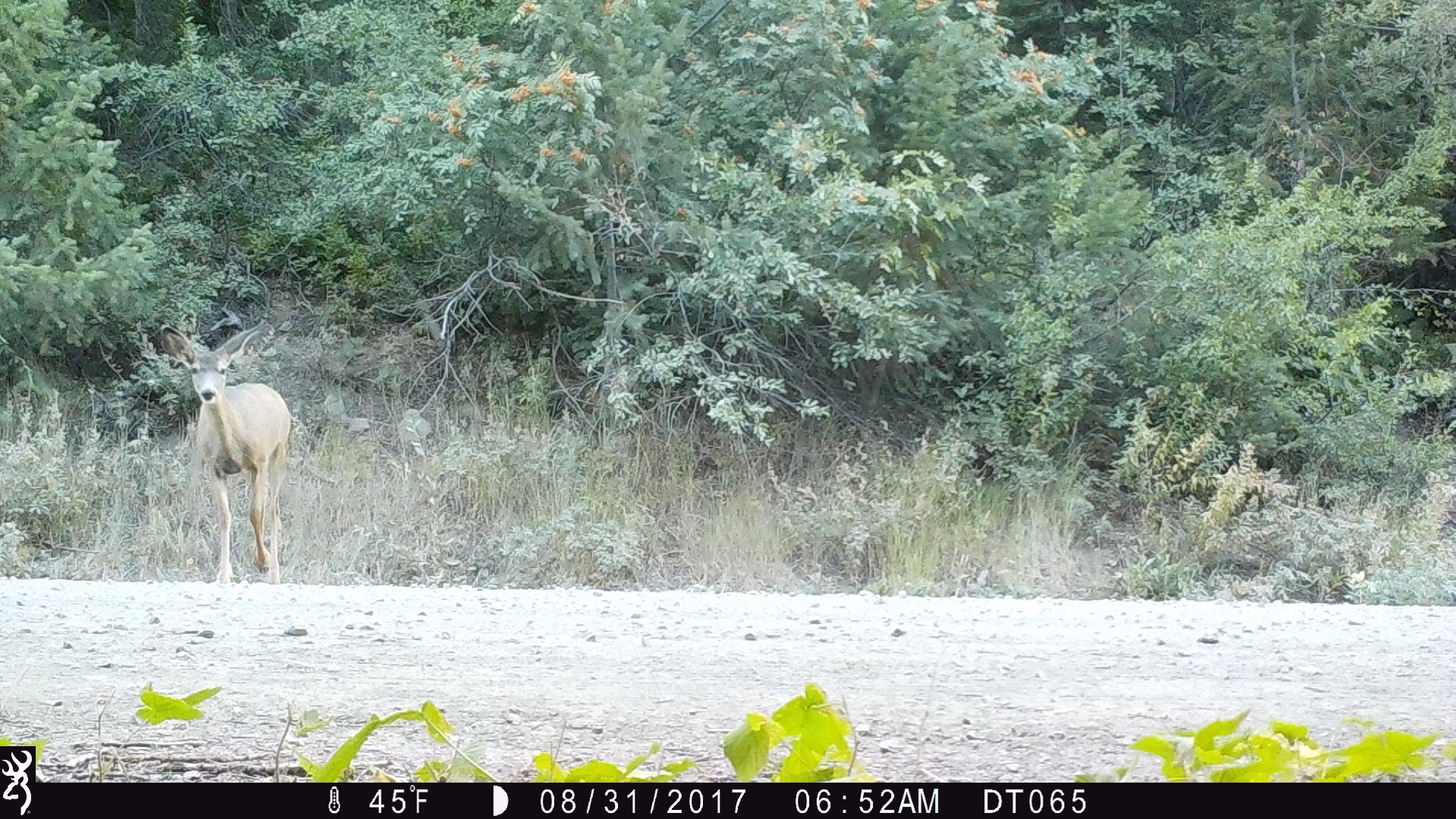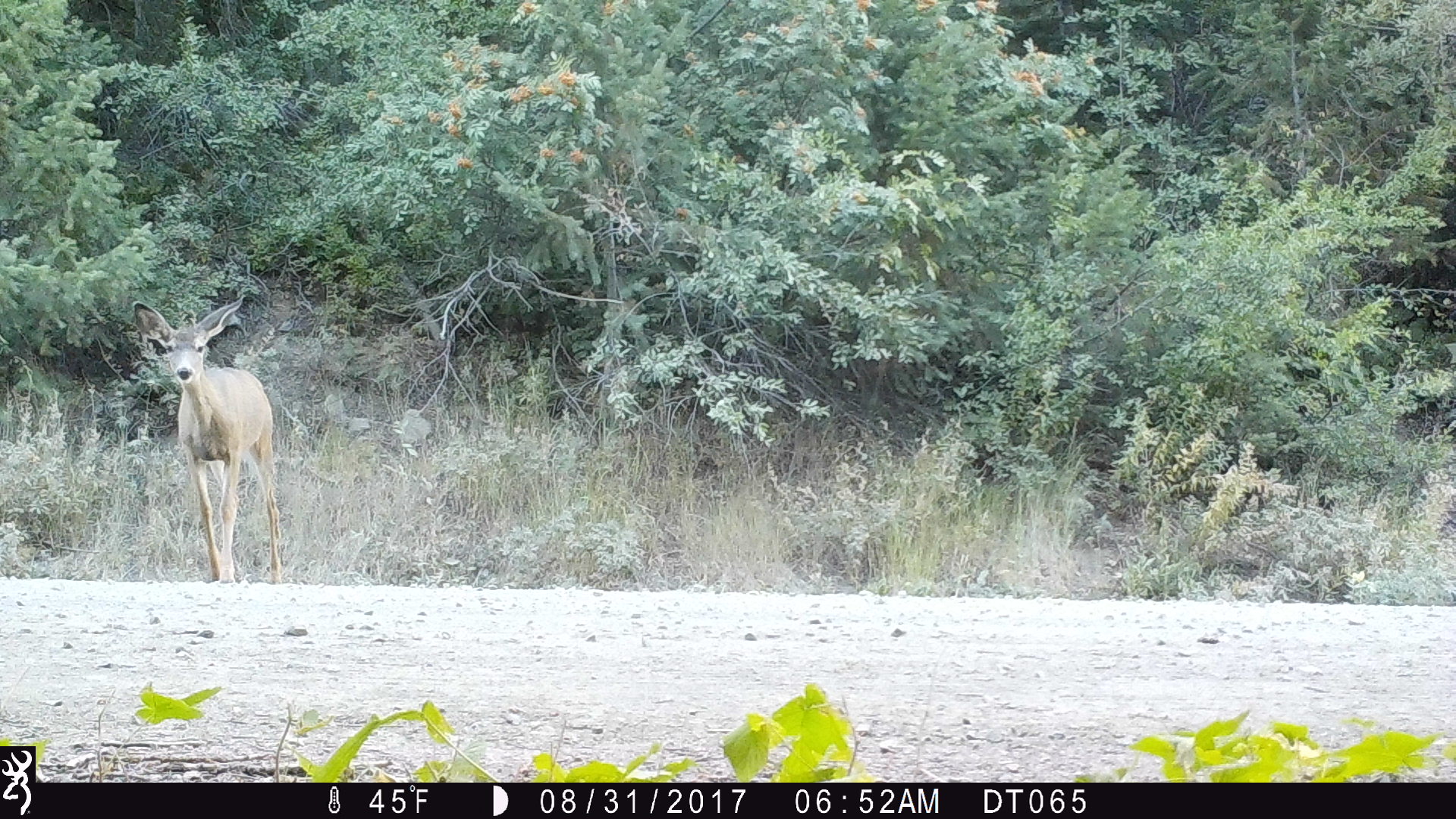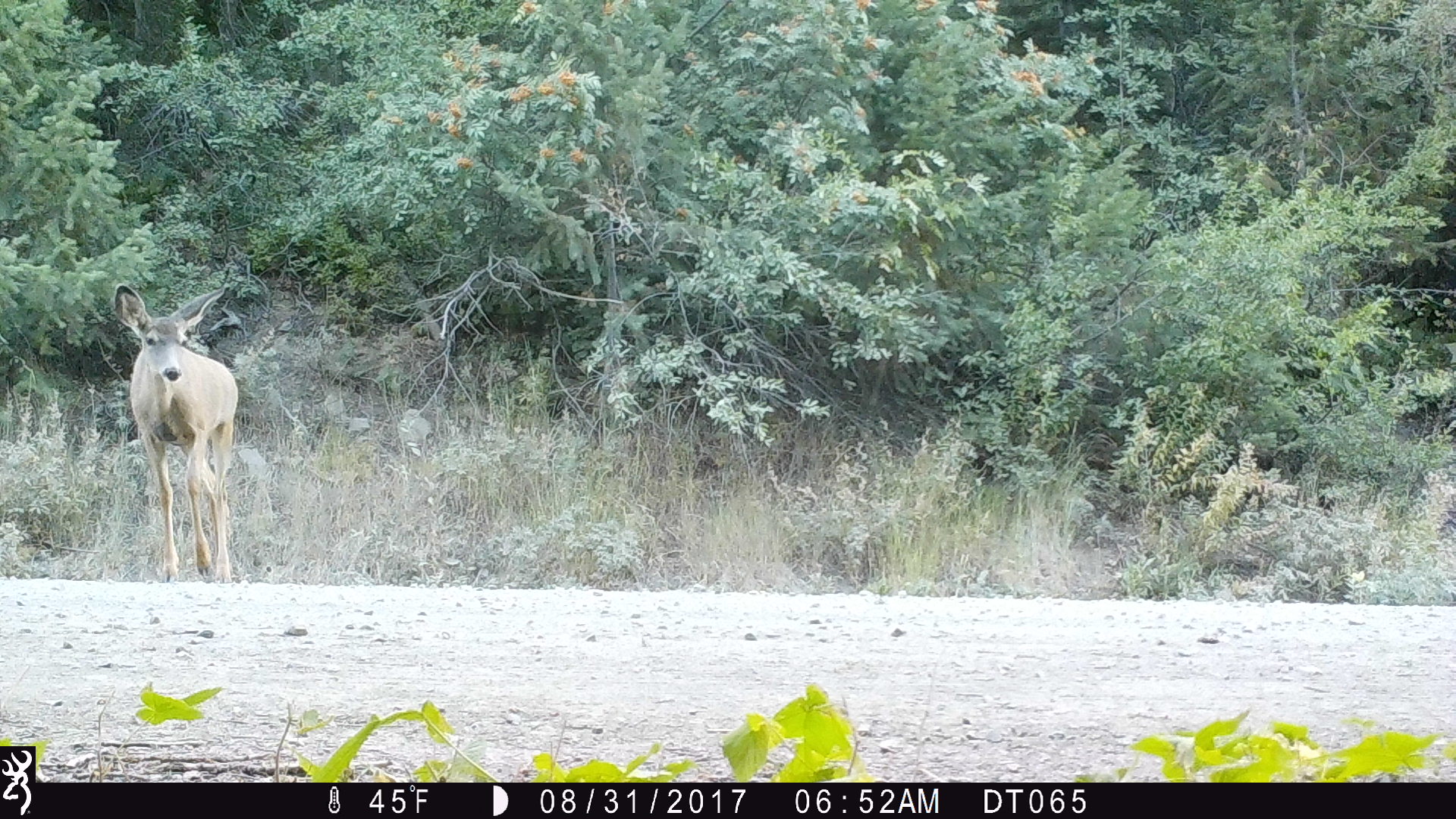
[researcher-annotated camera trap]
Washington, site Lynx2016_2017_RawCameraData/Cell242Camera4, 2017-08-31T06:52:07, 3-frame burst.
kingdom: Animalia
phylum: Chordata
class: Mammalia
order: Artiodactyla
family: Cervidae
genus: Odocoileus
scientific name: Odocoileus hemionus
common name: mule deer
Odocoileus hemionus (mule deer). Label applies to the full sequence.